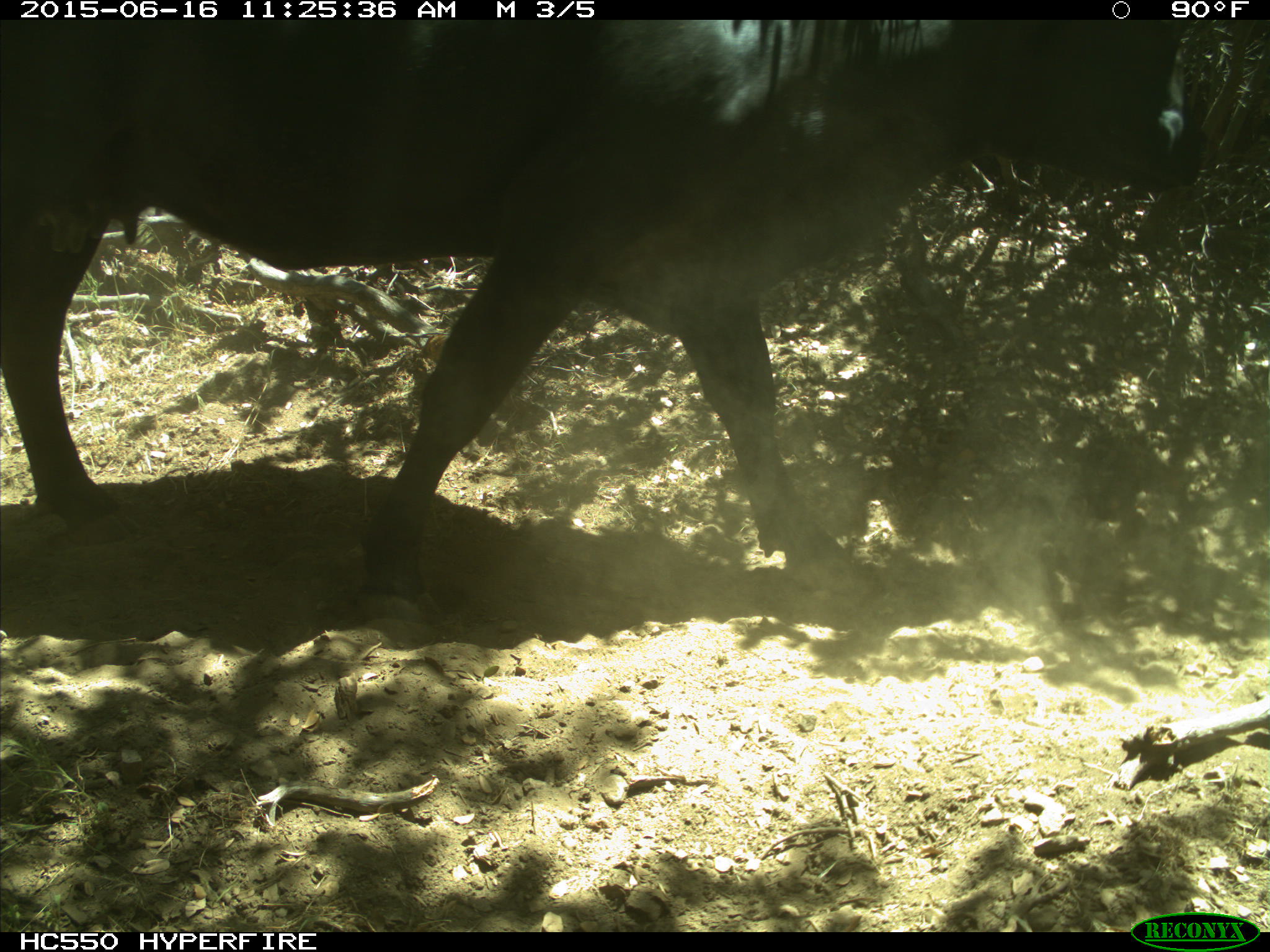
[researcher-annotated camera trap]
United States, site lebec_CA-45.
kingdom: Animalia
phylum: Chordata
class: Mammalia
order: Artiodactyla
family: Bovidae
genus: Bos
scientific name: Bos taurus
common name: domestic cow